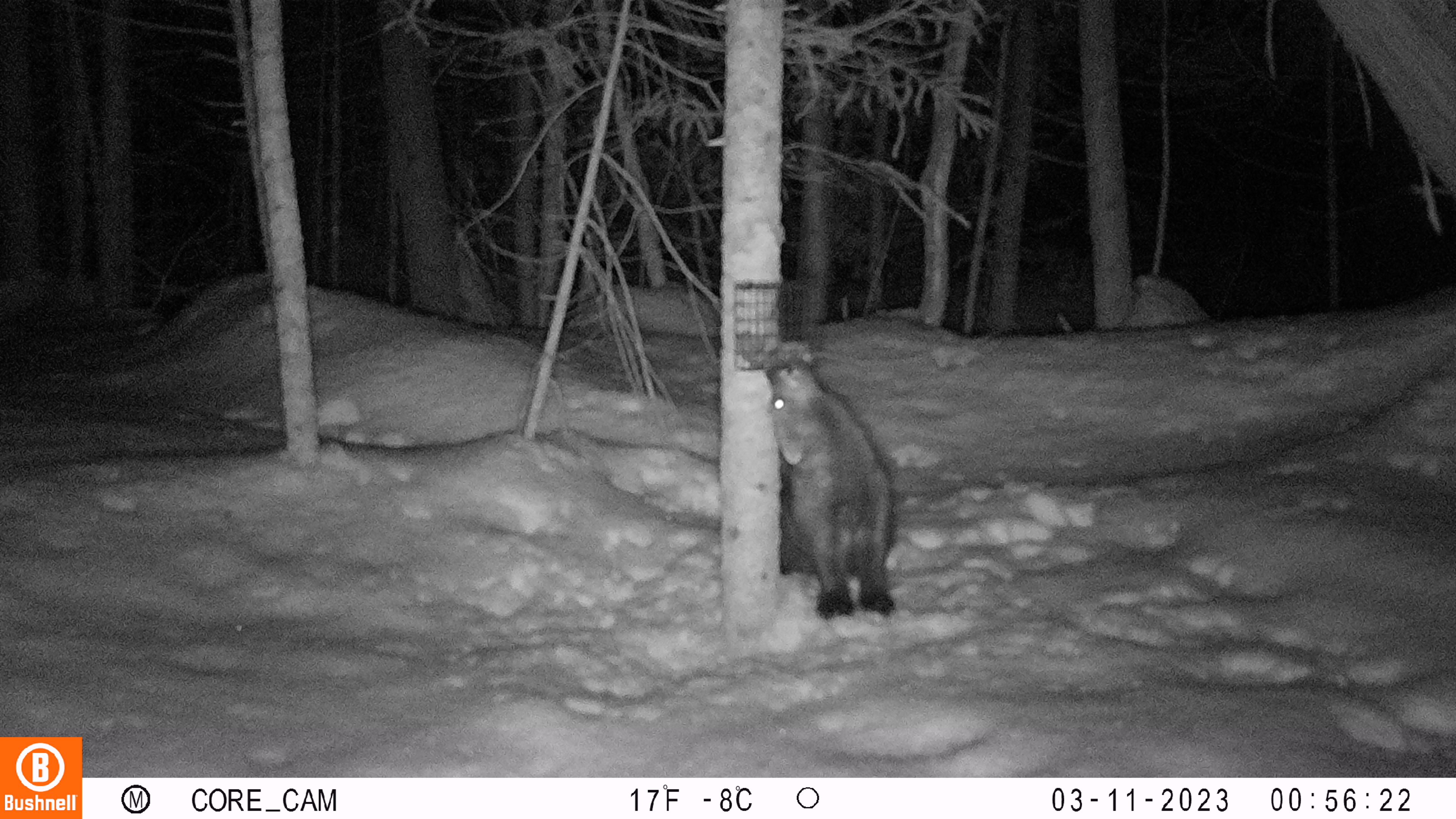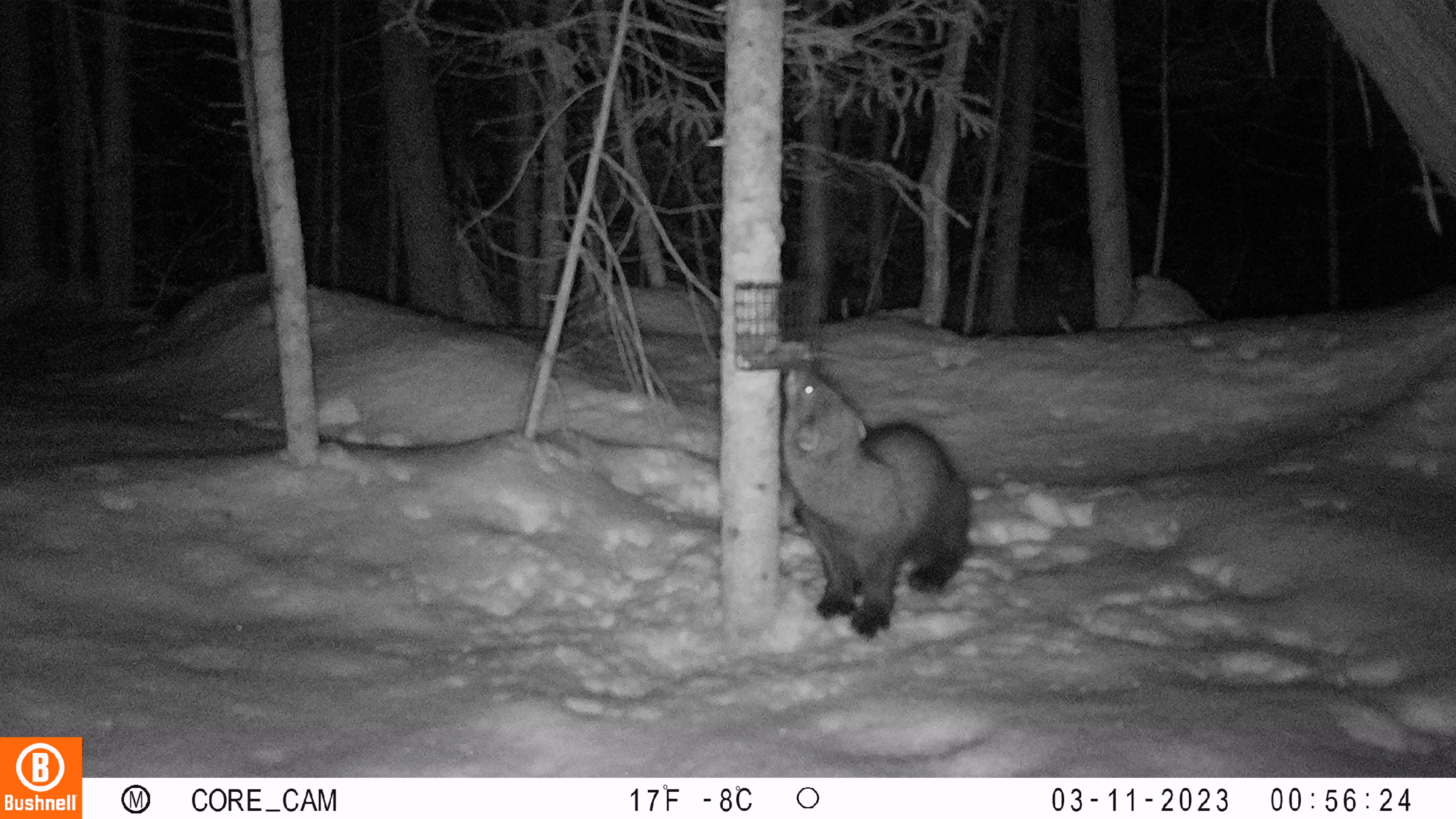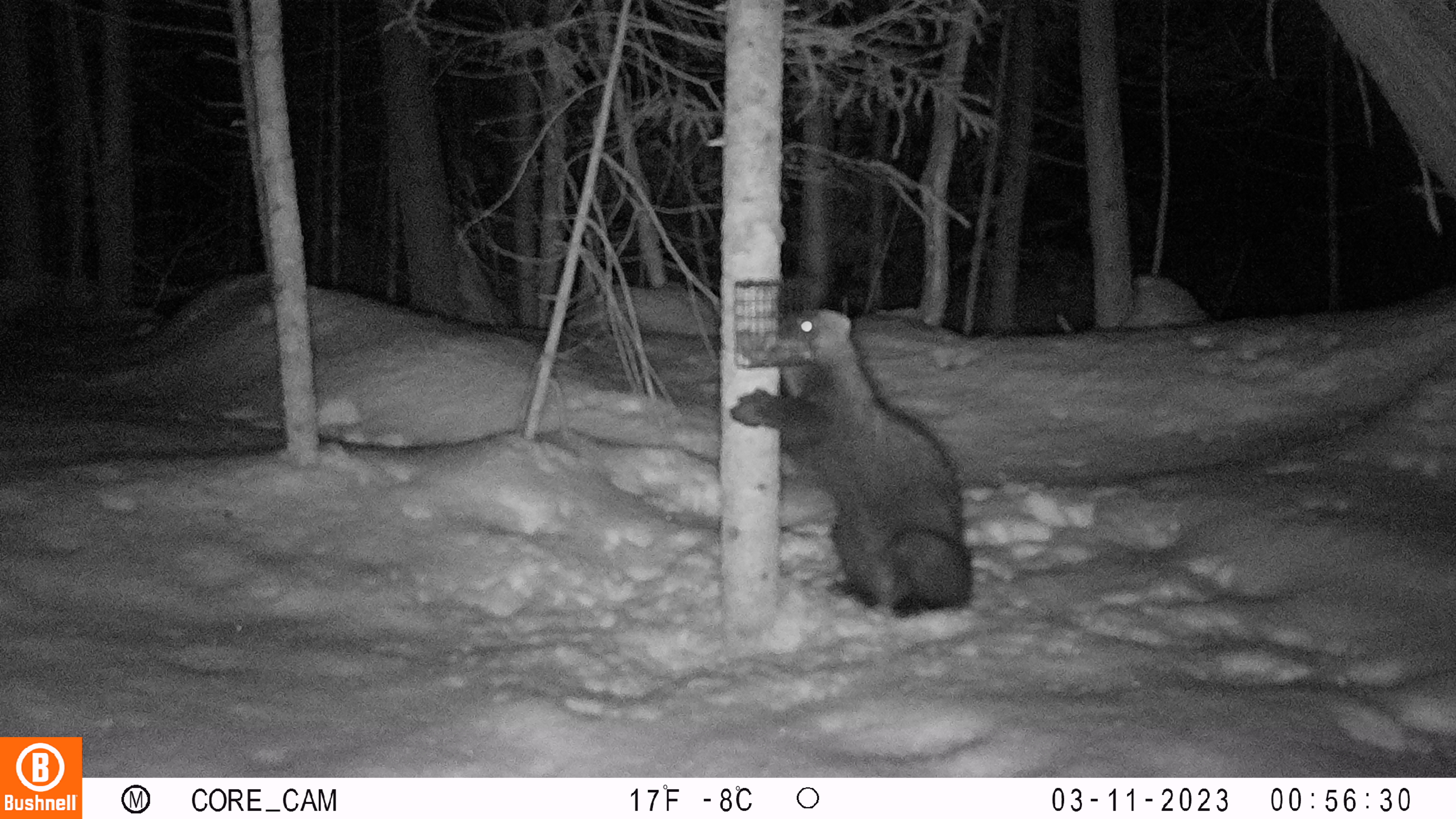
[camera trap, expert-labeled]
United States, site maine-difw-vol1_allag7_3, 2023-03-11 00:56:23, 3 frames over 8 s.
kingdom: Animalia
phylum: Chordata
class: Mammalia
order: Carnivora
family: Mustelidae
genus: Pekania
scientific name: Pekania pennanti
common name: fisher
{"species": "fisher (Pekania pennanti)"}